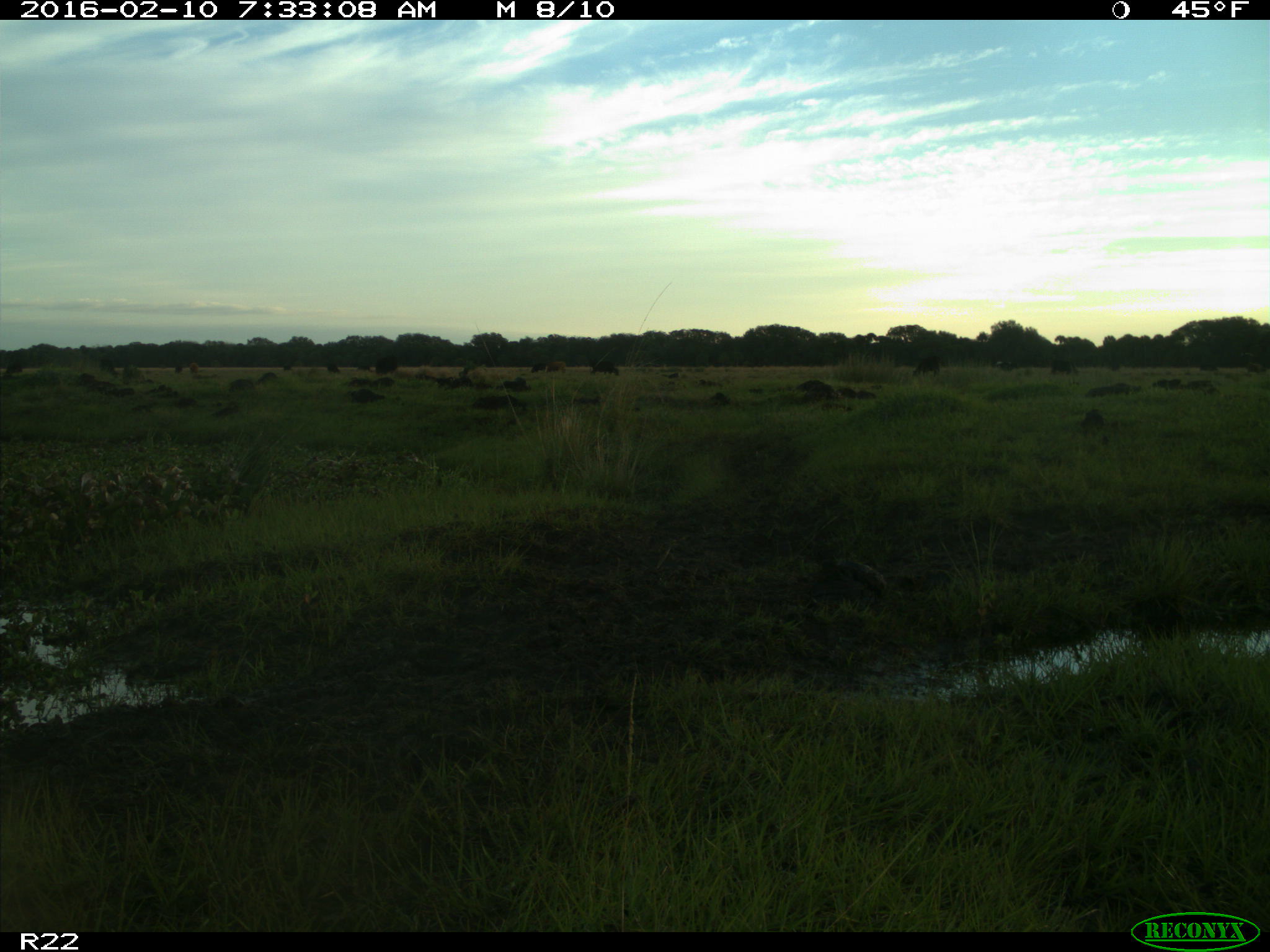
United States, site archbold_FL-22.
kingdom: Animalia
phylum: Chordata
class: Mammalia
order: Artiodactyla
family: Bovidae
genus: Bos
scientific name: Bos taurus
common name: domestic cow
Bos taurus (domestic cow).